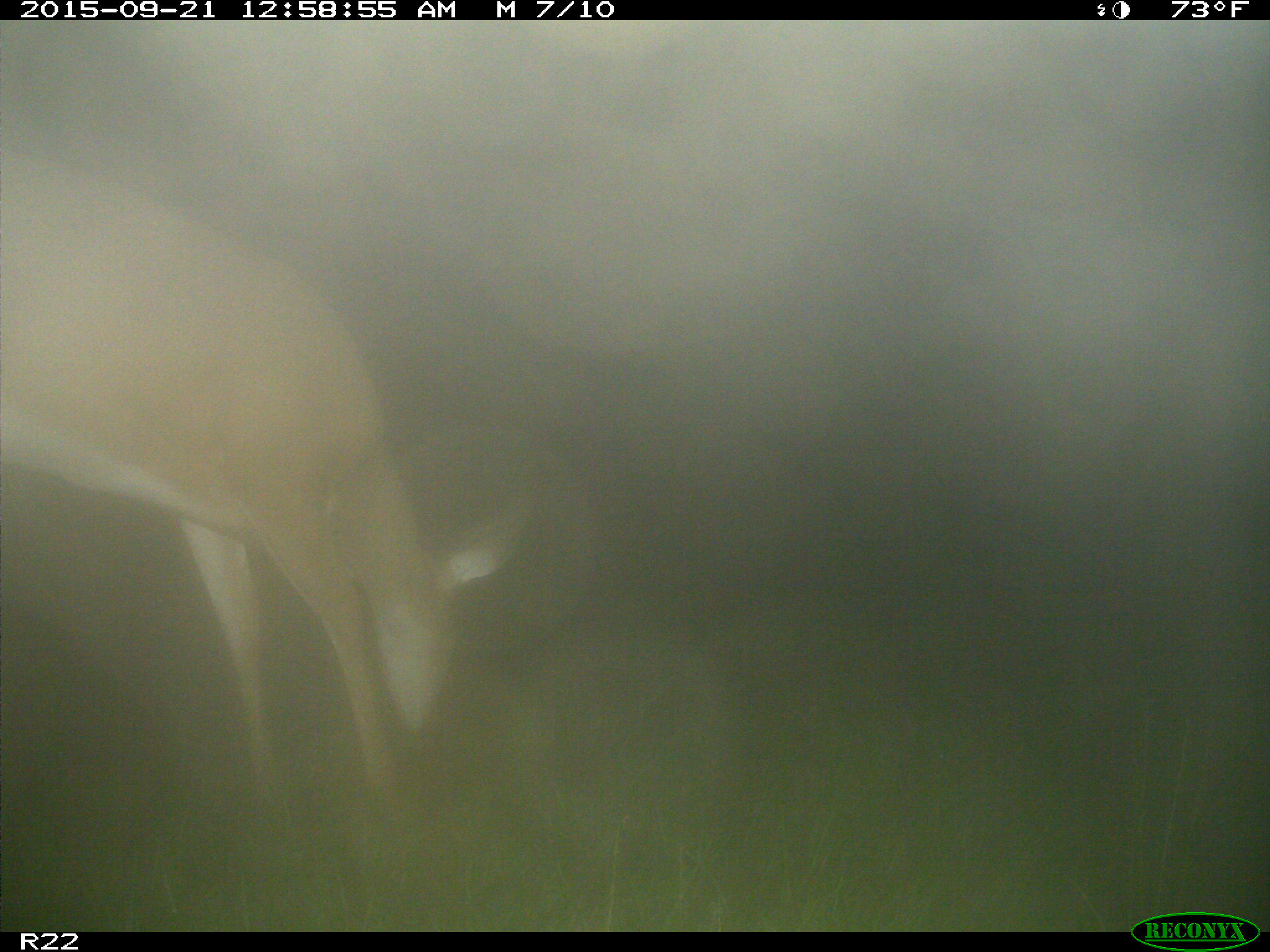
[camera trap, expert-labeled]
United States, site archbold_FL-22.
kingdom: Animalia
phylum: Chordata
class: Mammalia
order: Artiodactyla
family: Cervidae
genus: Odocoileus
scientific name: Odocoileus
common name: deer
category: unidentified deer